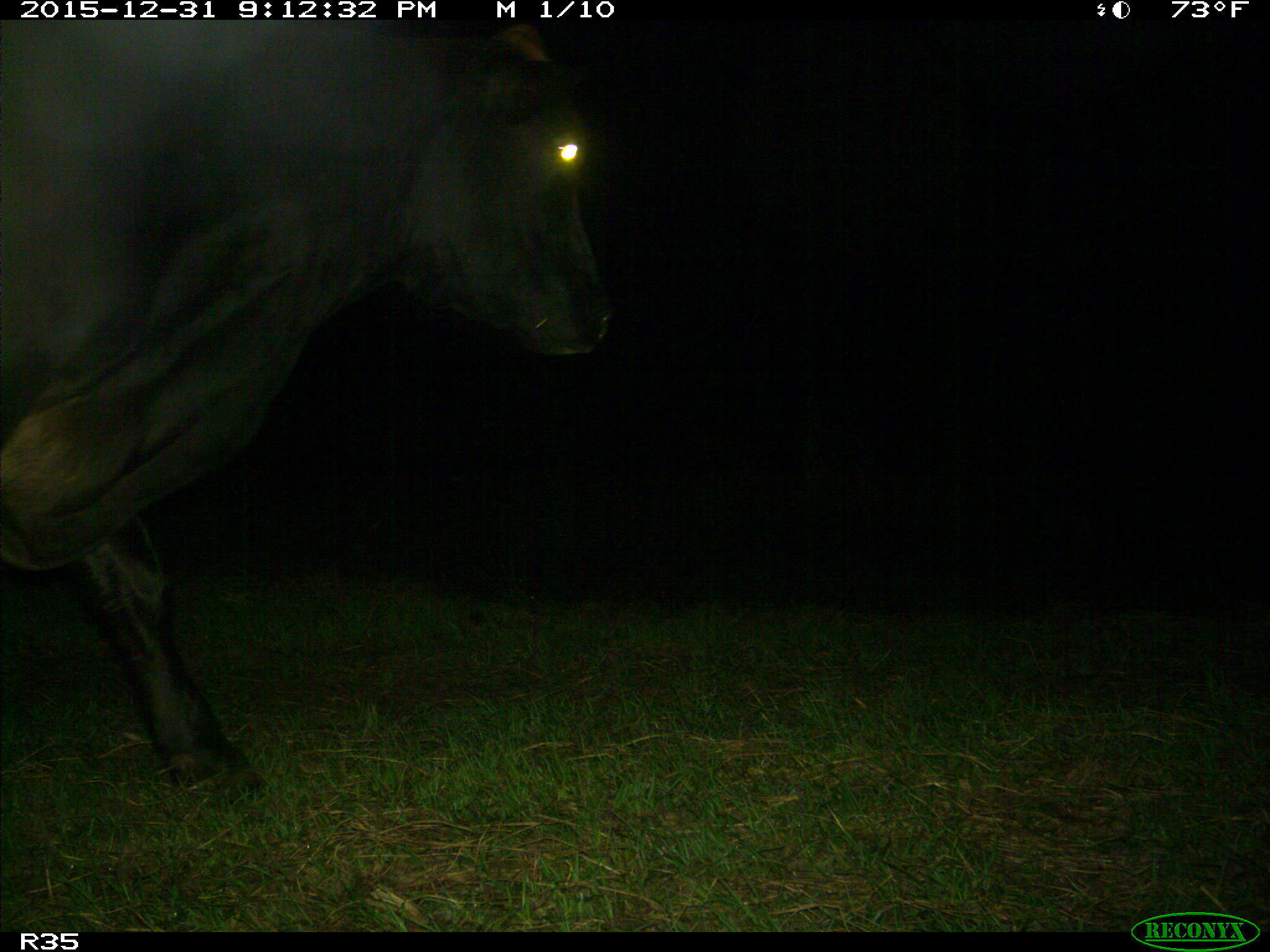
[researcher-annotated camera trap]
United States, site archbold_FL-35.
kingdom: Animalia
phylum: Chordata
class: Mammalia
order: Artiodactyla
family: Bovidae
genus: Bos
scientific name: Bos taurus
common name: domestic cow